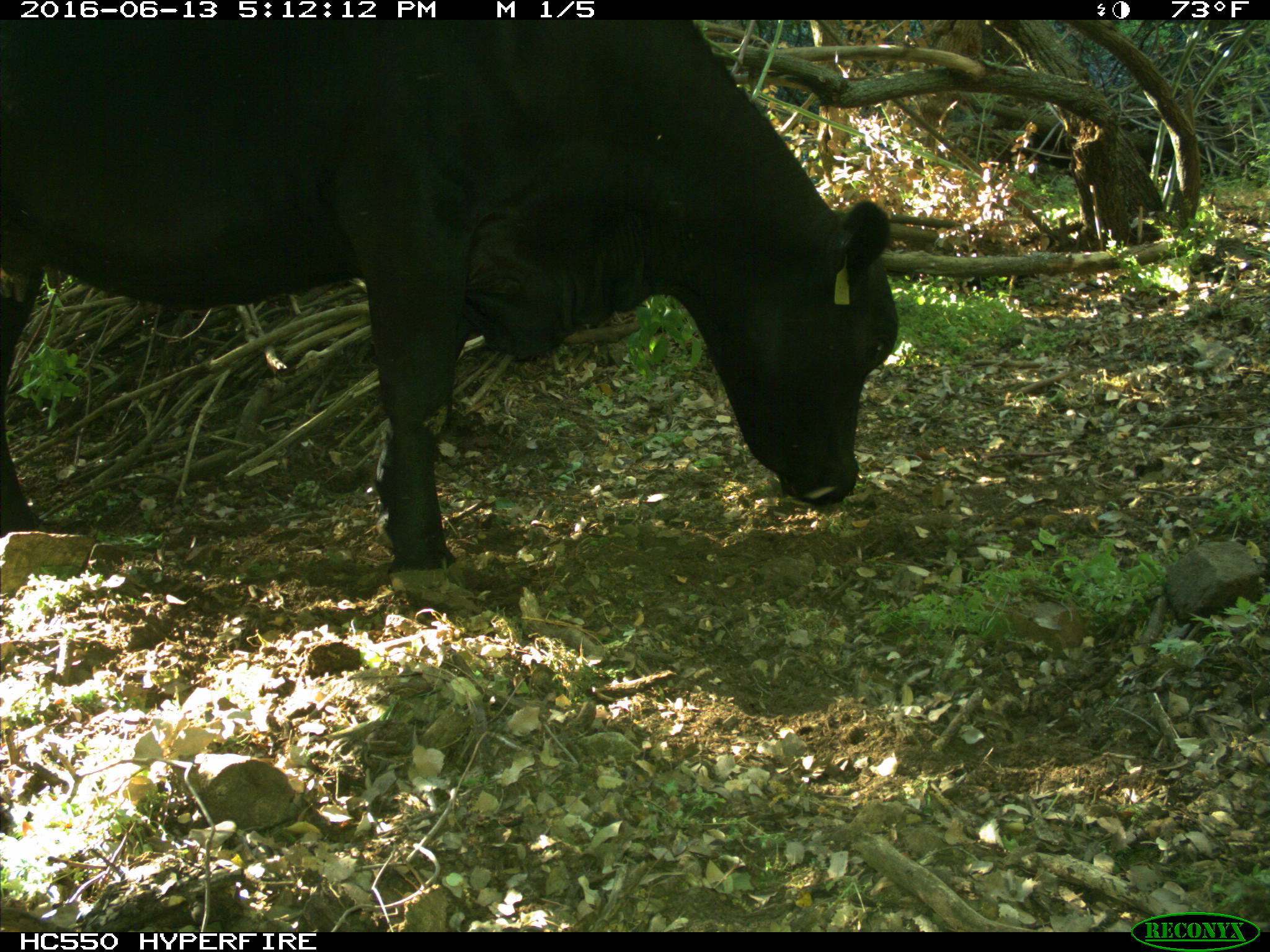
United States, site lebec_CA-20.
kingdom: Animalia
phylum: Chordata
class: Mammalia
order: Artiodactyla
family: Bovidae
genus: Bos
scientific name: Bos taurus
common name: domestic cow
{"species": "Bos taurus (domestic cow)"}